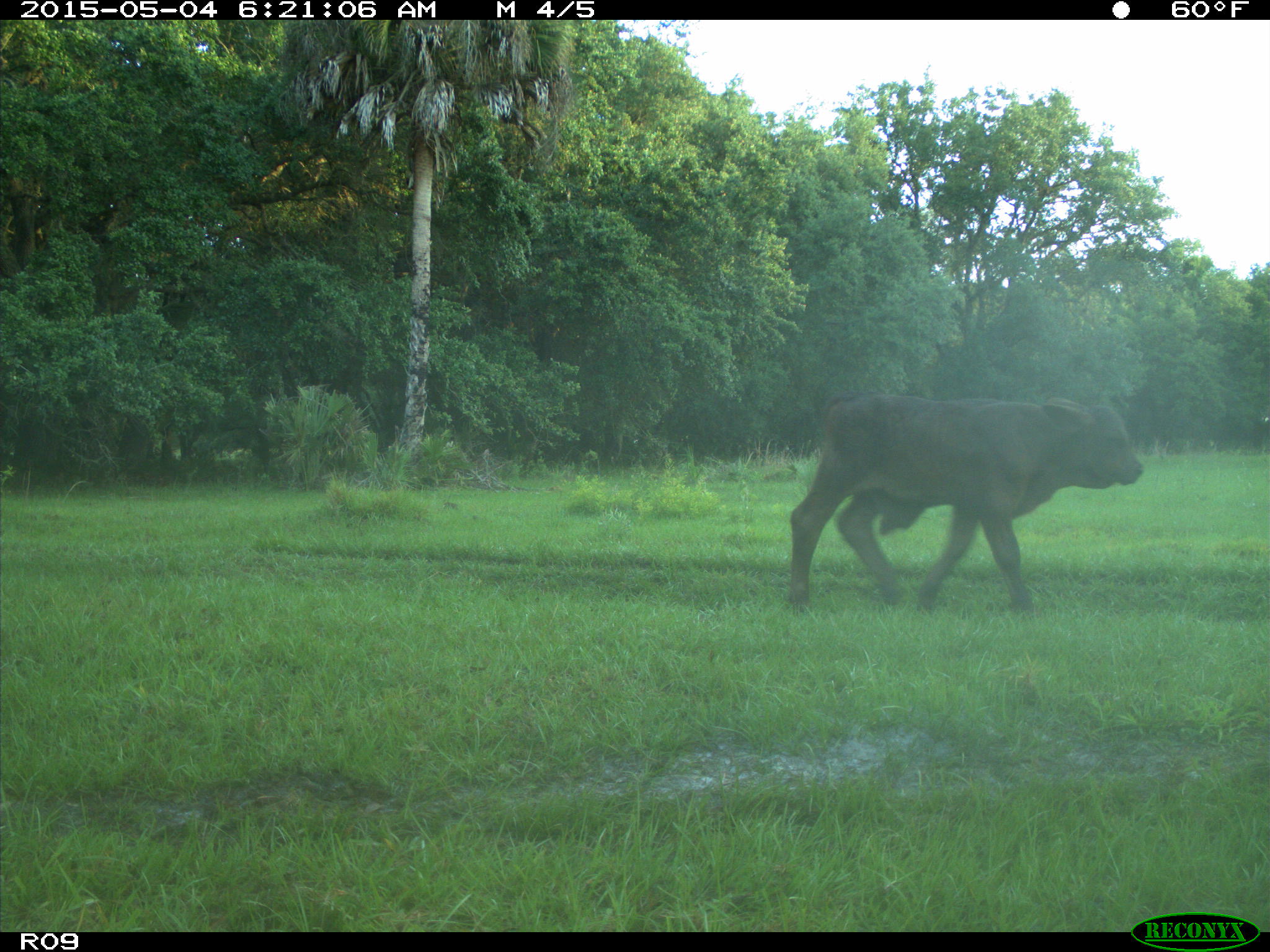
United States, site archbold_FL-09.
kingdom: Animalia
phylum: Chordata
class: Mammalia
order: Artiodactyla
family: Bovidae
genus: Bos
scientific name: Bos taurus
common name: domestic cow